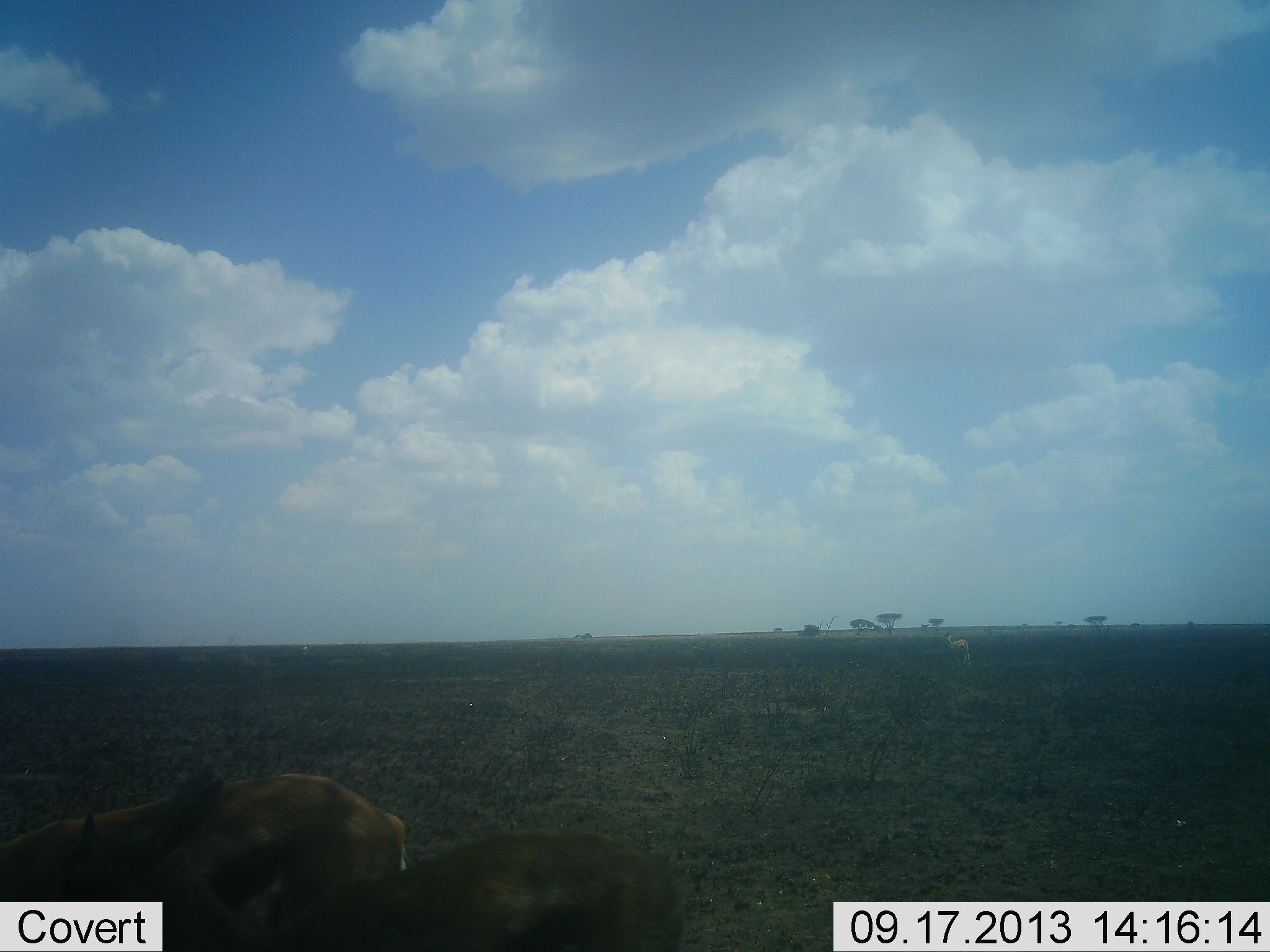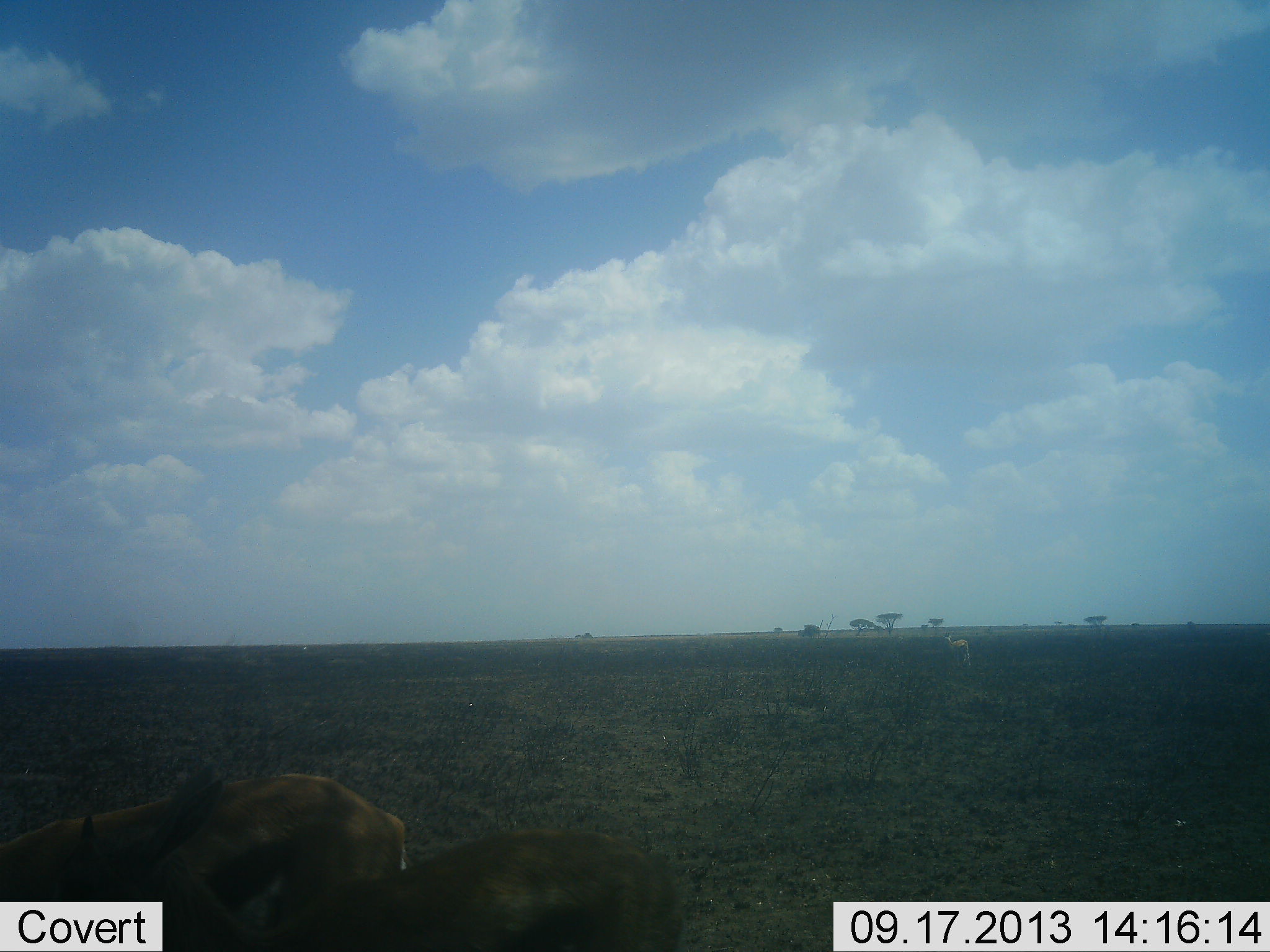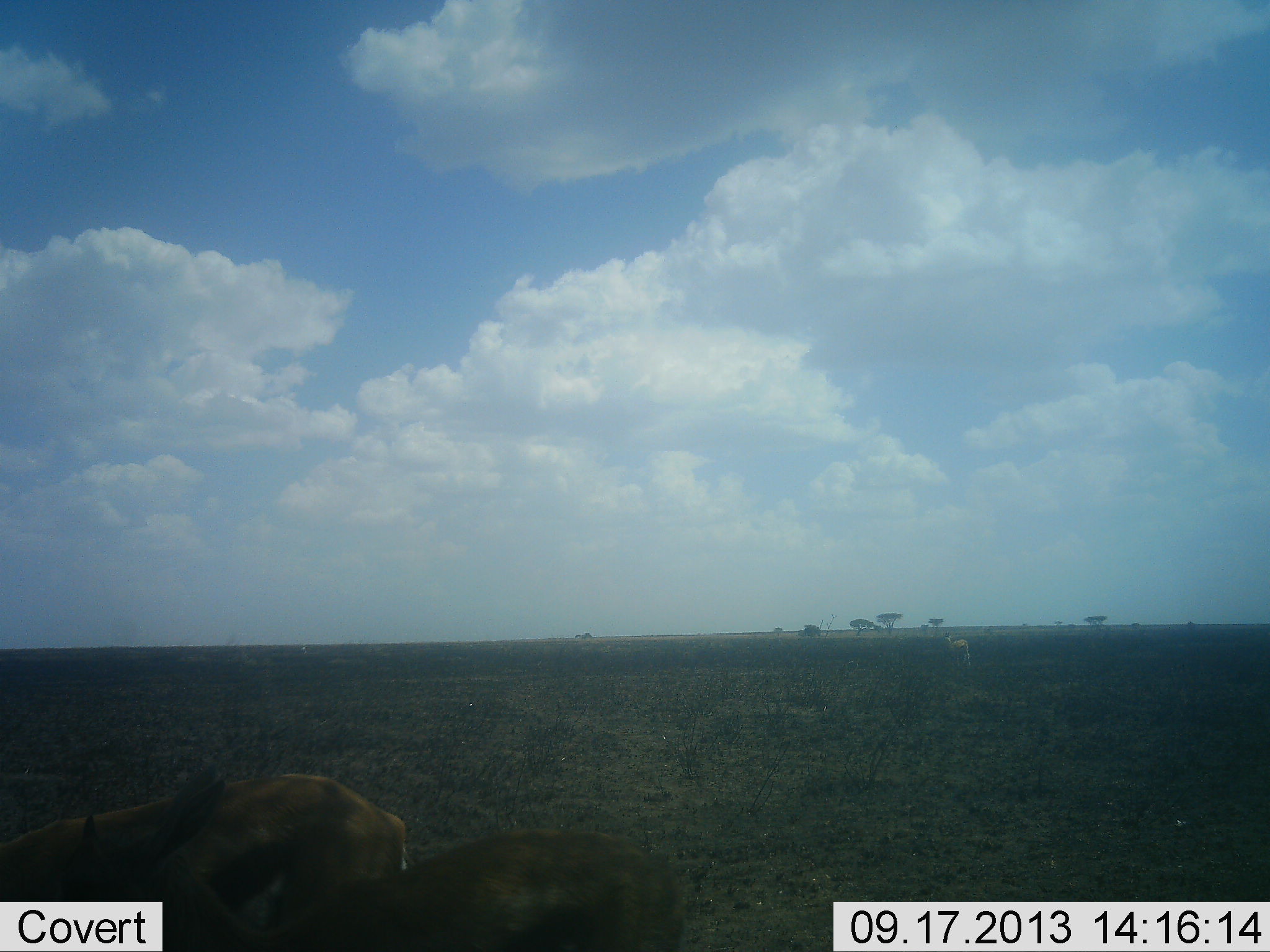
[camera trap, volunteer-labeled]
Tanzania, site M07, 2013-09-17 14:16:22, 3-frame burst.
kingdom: Animalia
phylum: Chordata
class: Mammalia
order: Artiodactyla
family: Bovidae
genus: Eudorcas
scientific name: Eudorcas thomsonii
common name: thomson's gazelle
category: gazellethomsons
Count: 3.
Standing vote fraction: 90%.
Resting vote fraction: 0%.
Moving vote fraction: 0%.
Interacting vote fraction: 0%.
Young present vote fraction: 0%.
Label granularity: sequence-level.